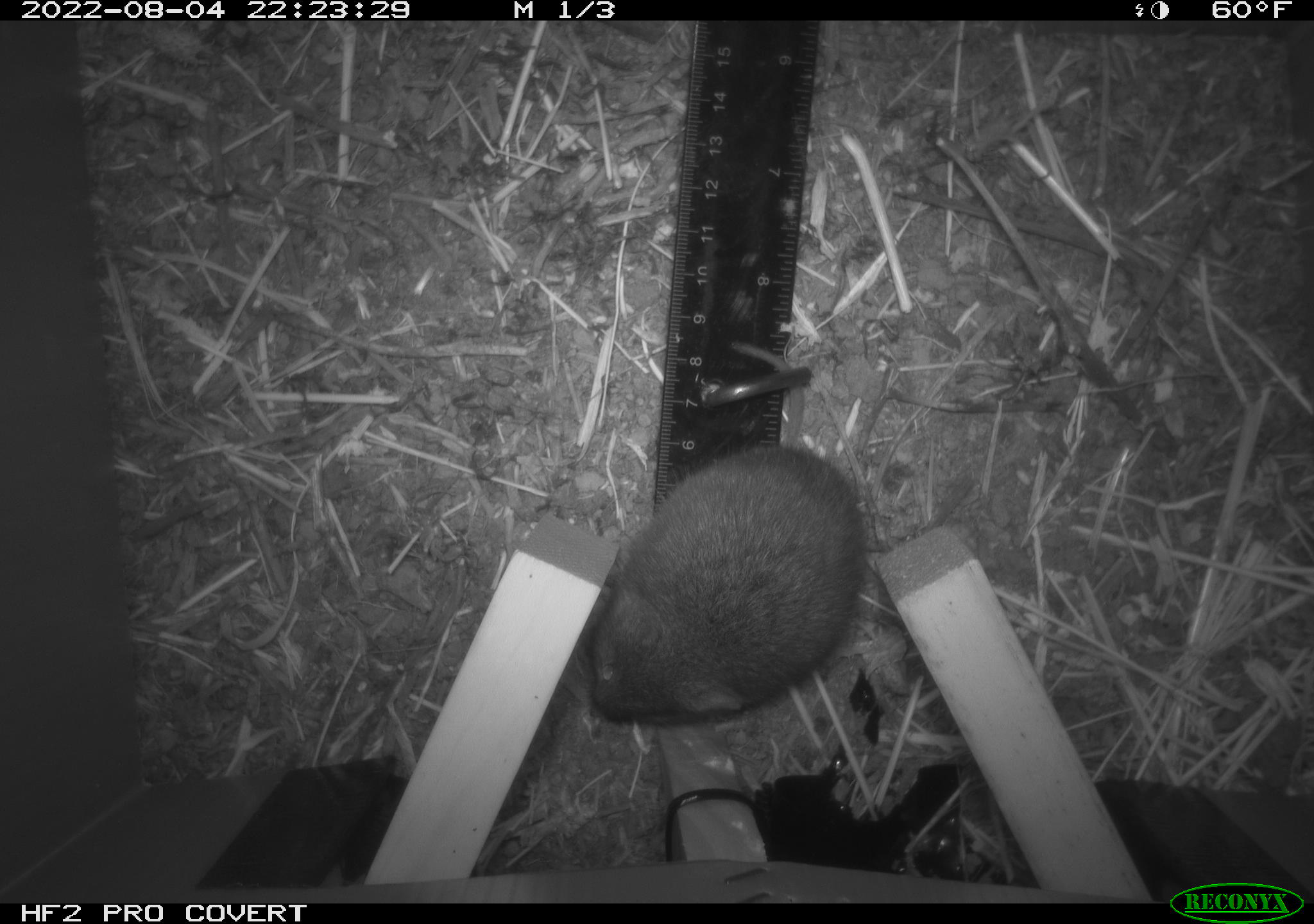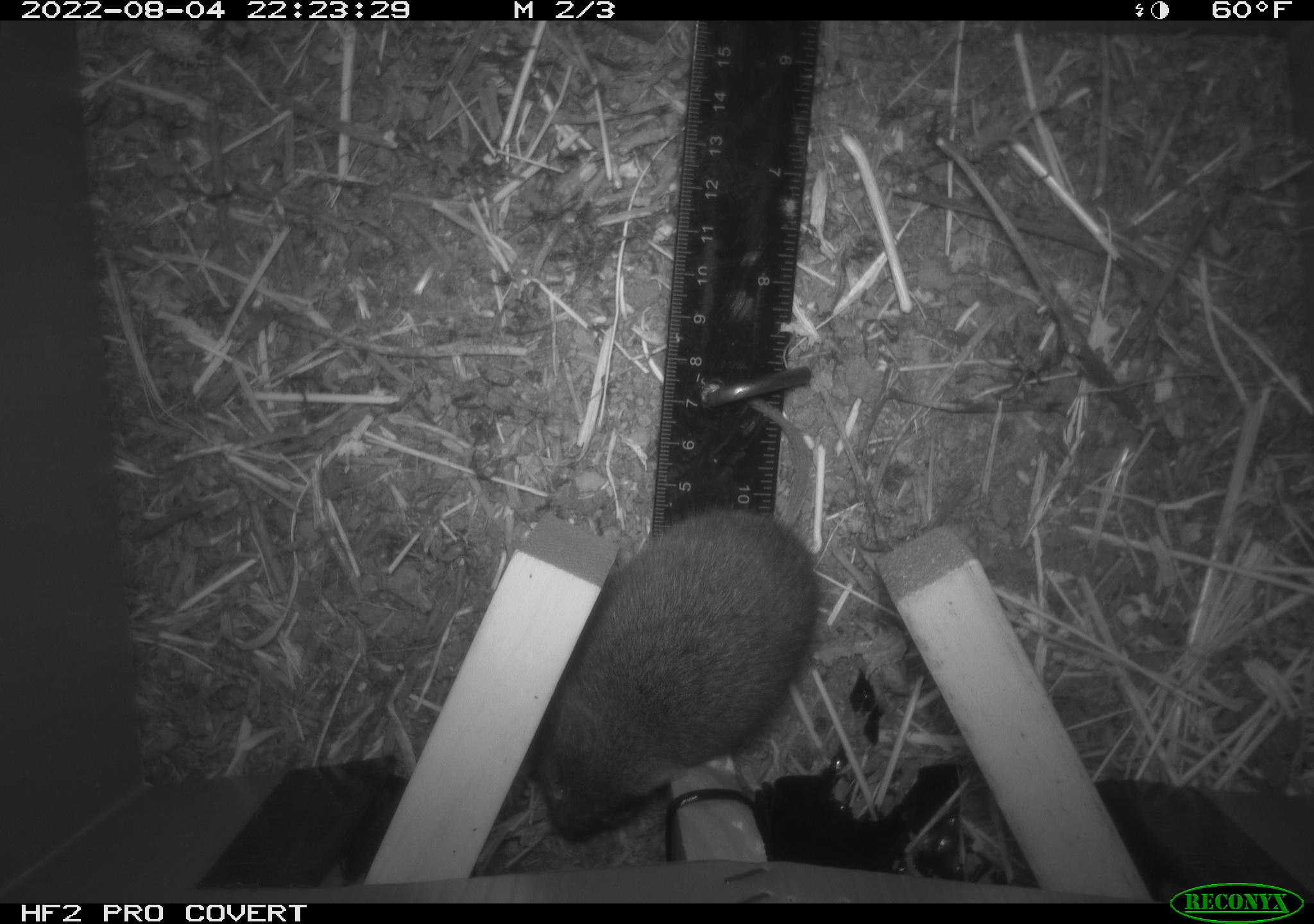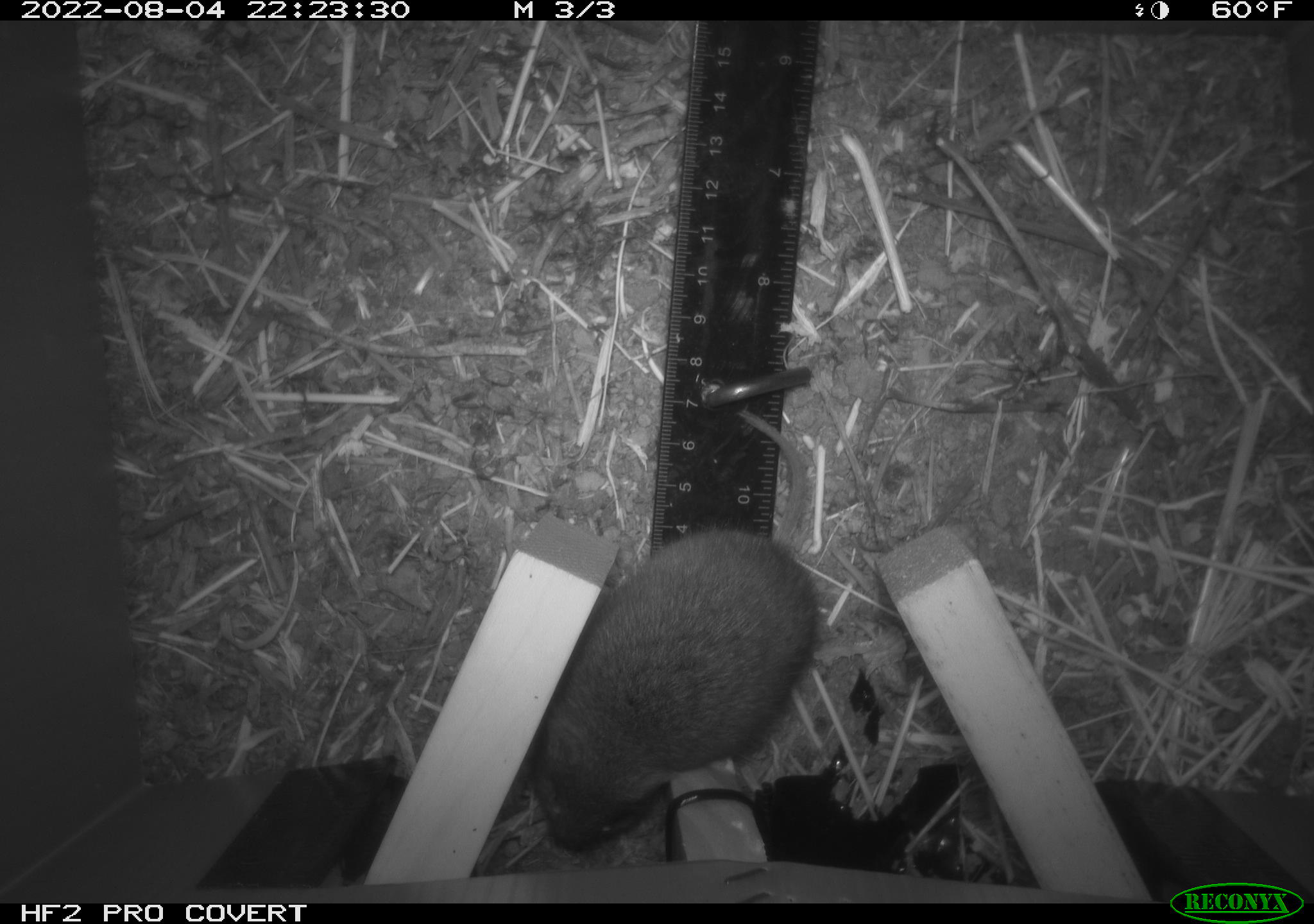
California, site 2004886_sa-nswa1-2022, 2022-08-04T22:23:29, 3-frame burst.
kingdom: Animalia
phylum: Chordata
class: Mammalia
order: Rodentia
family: Cricetidae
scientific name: Cricetidae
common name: hamsters, voles, lemmings, and allies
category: cricetidae family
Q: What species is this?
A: Cricetidae family (hamsters, voles, lemmings, and allies) (Cricetidae).